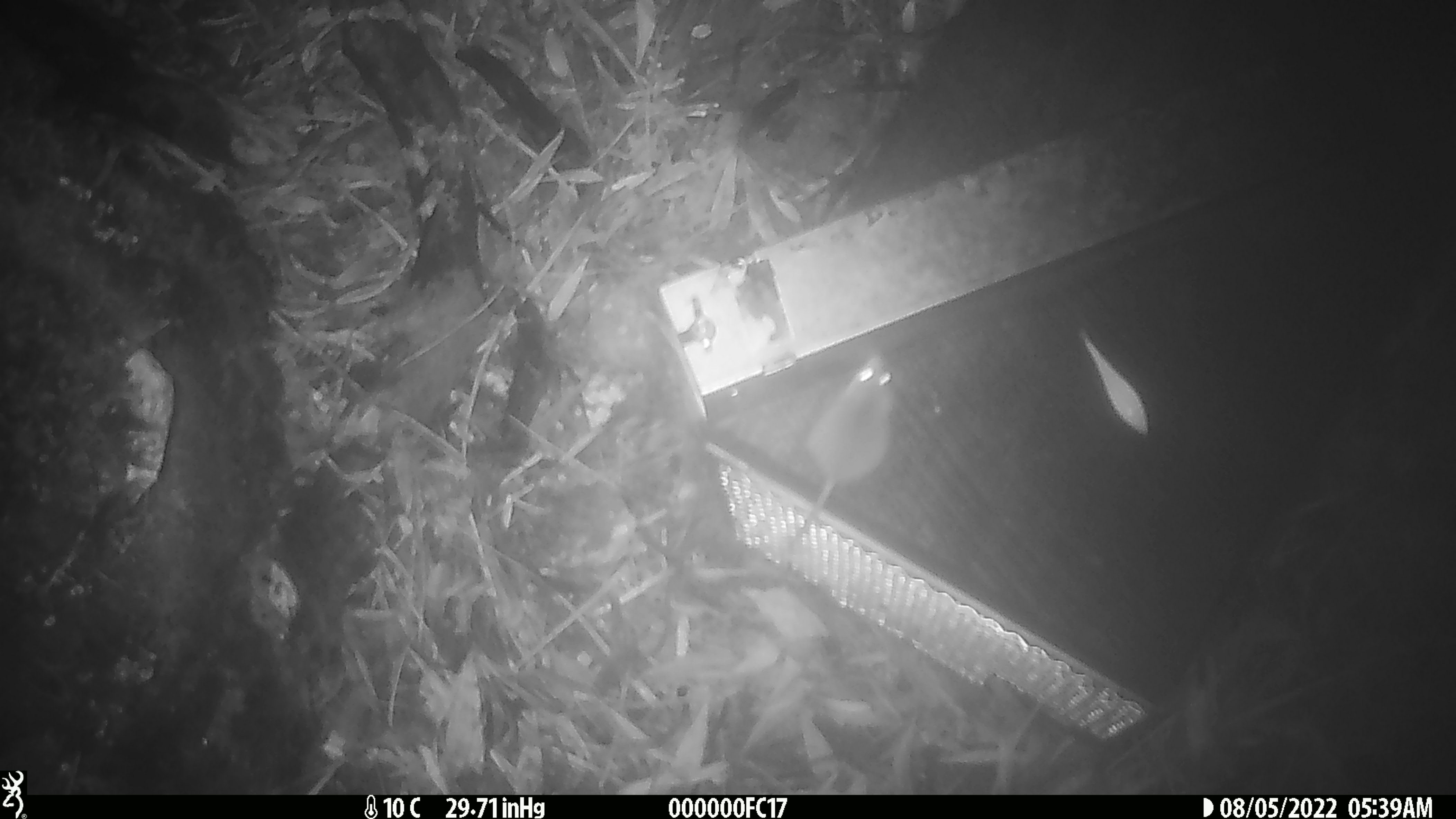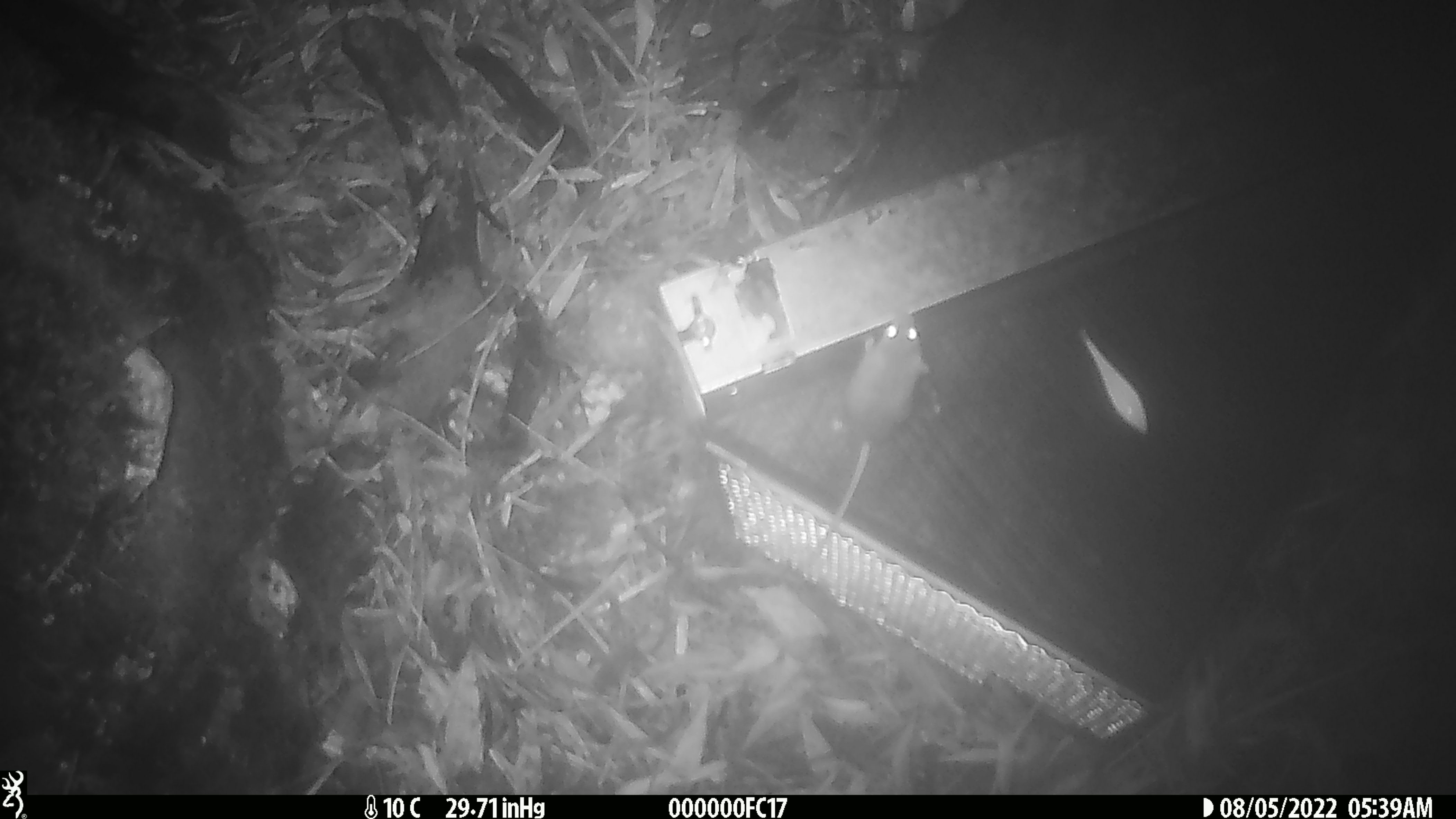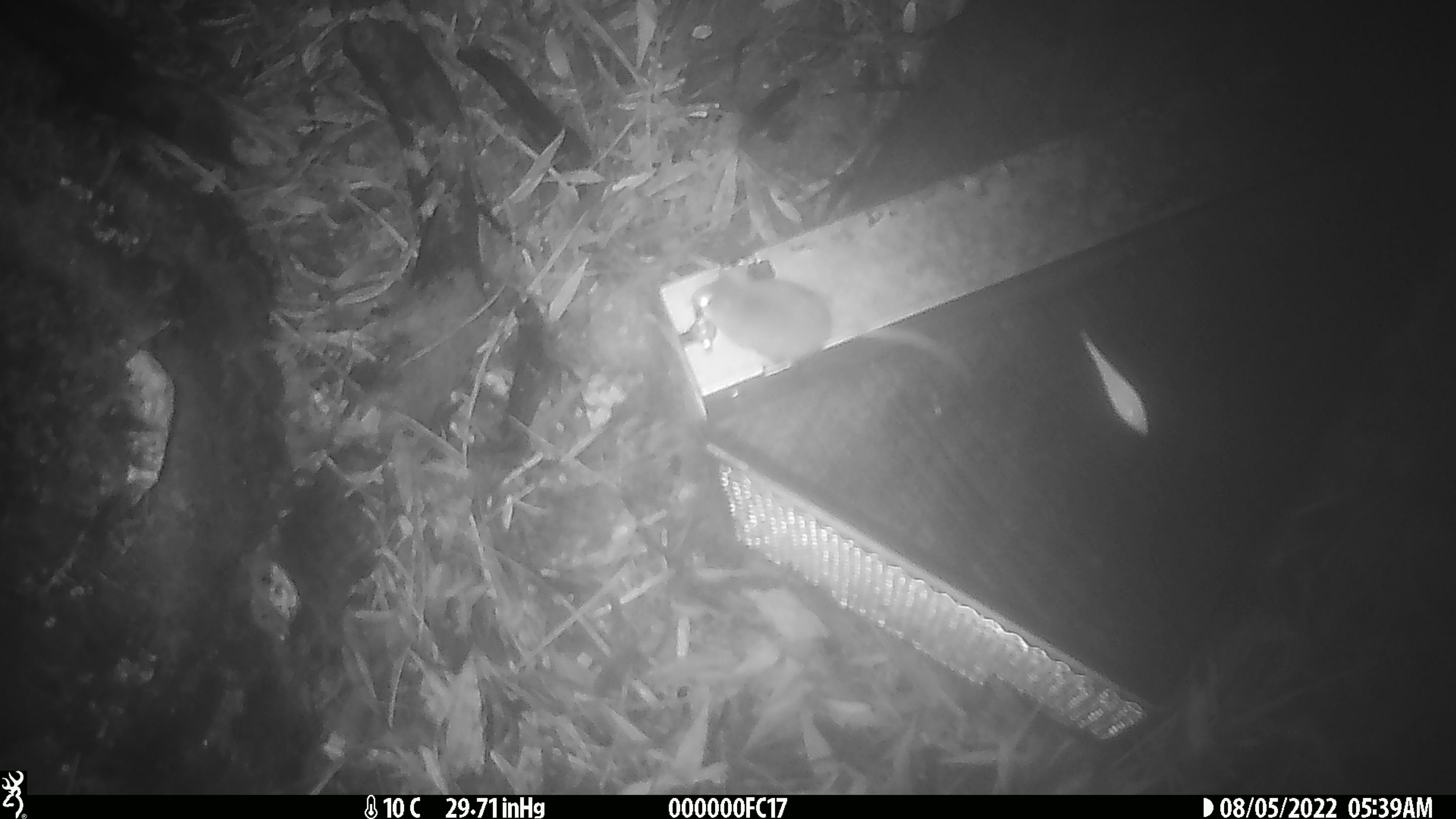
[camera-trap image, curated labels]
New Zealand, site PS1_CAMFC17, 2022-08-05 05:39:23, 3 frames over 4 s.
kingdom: Animalia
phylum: Chordata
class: Mammalia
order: Rodentia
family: Muridae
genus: Mus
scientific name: Mus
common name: mouse